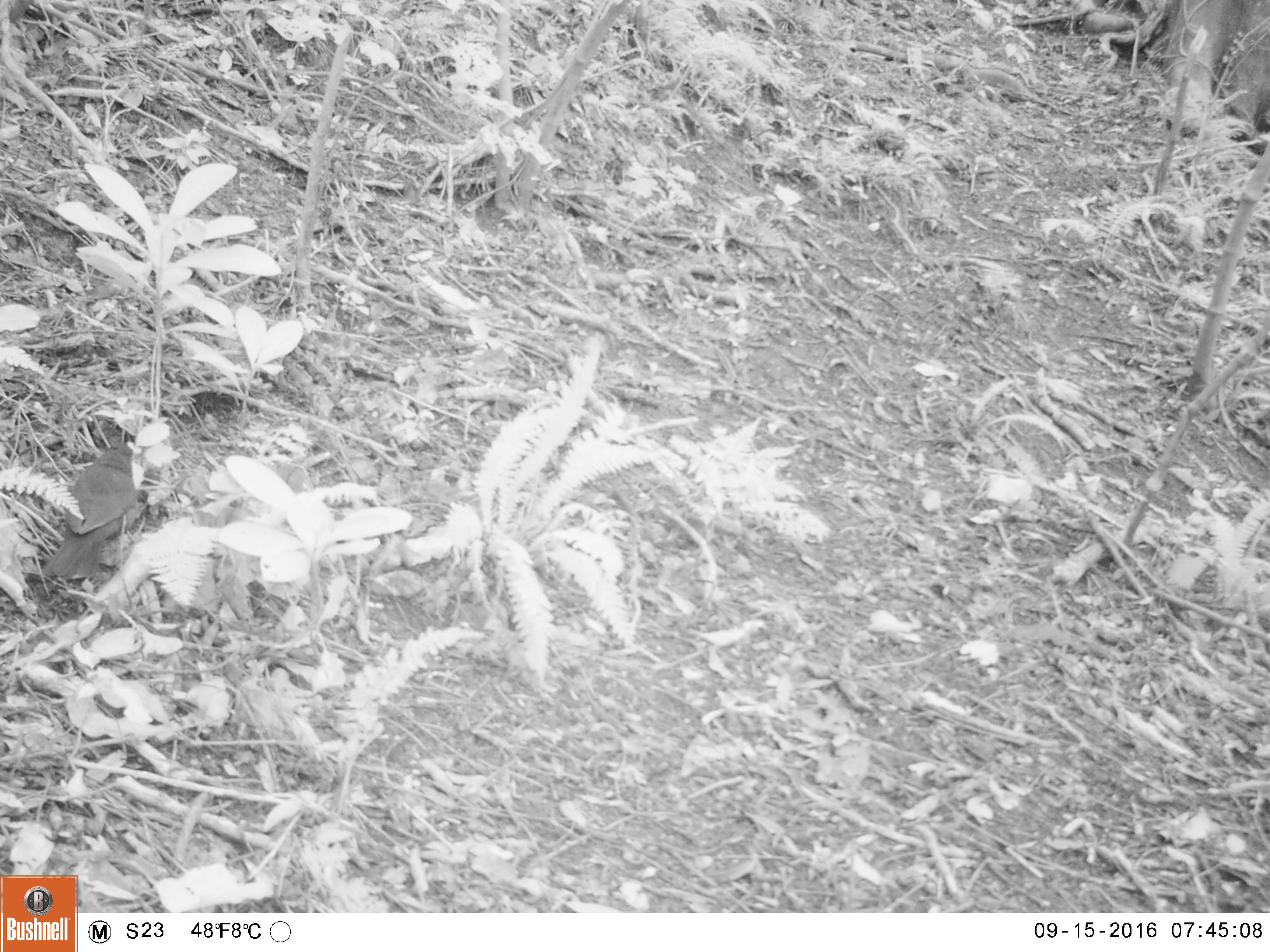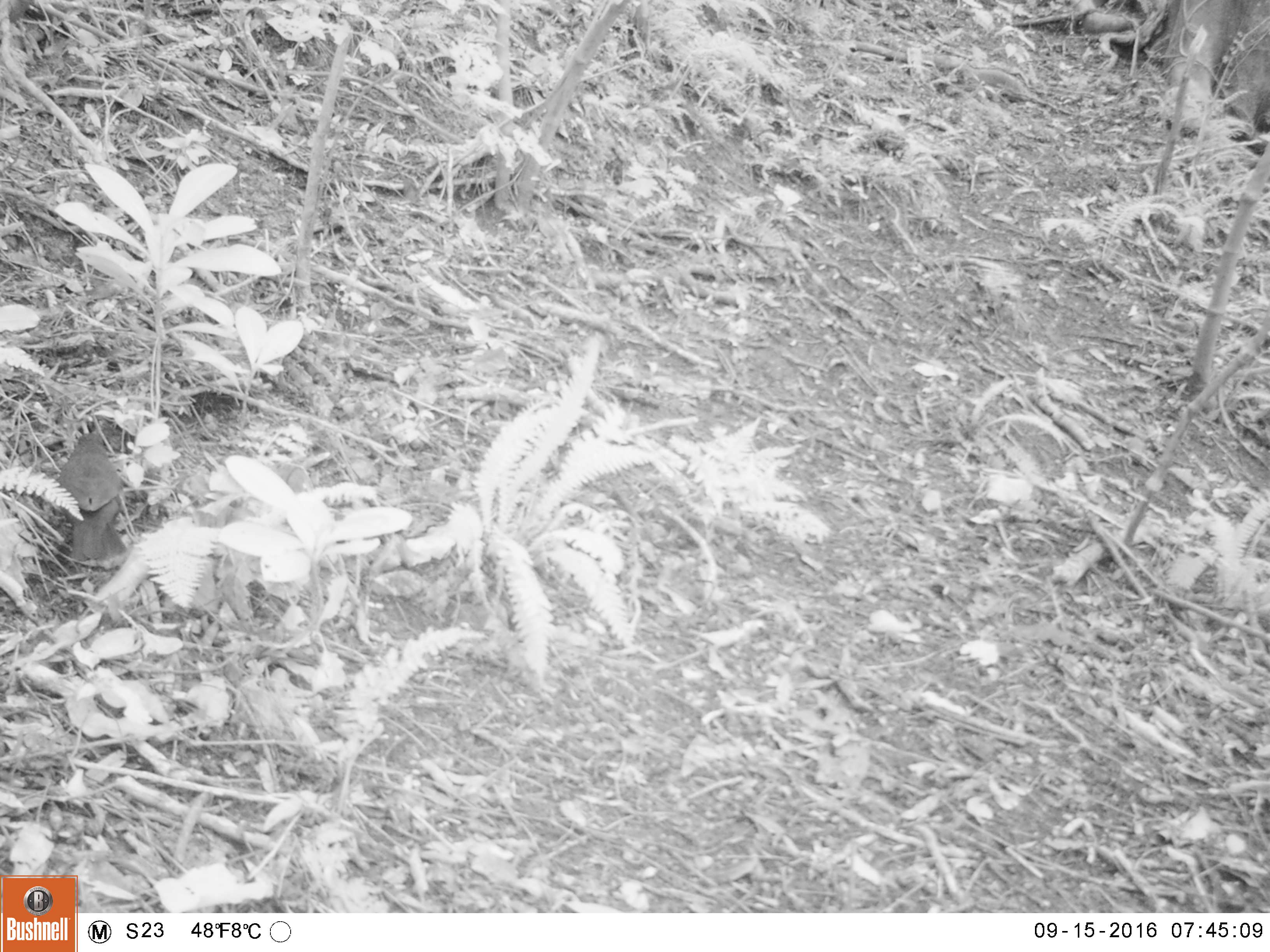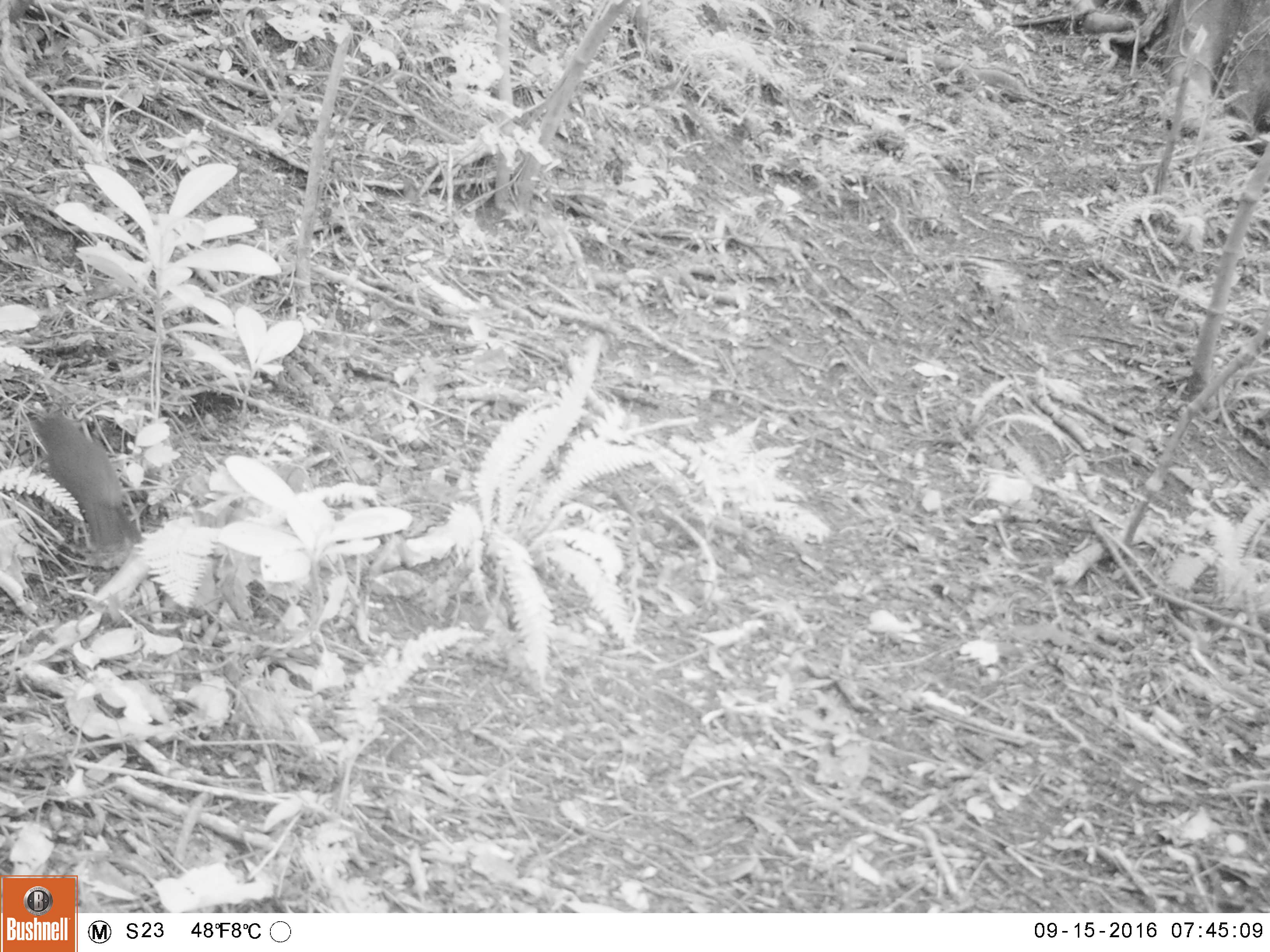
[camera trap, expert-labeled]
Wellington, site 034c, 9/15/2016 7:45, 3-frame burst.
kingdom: Animalia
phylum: Chordata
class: Aves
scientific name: Aves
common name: bird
Bird (Aves).